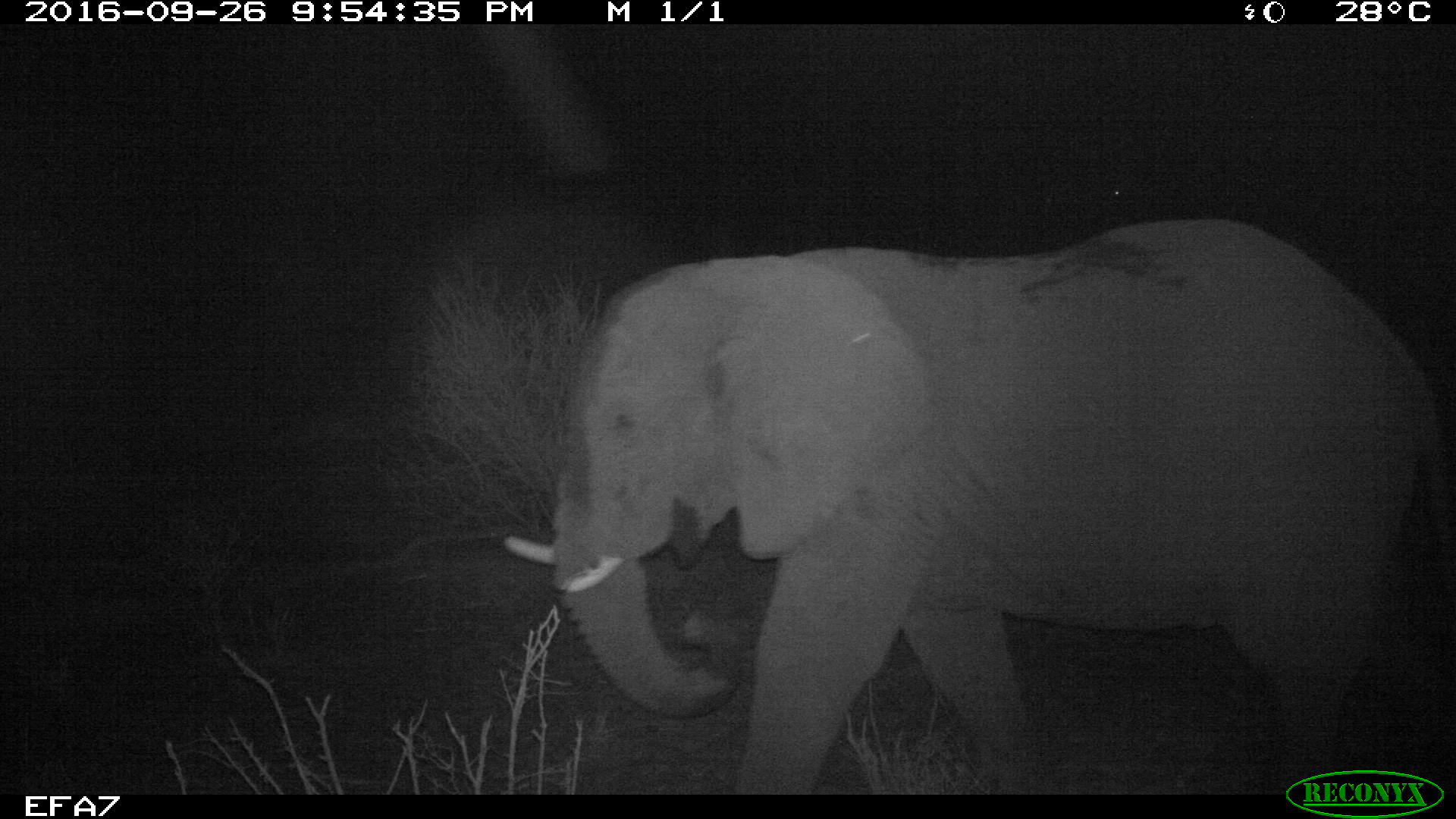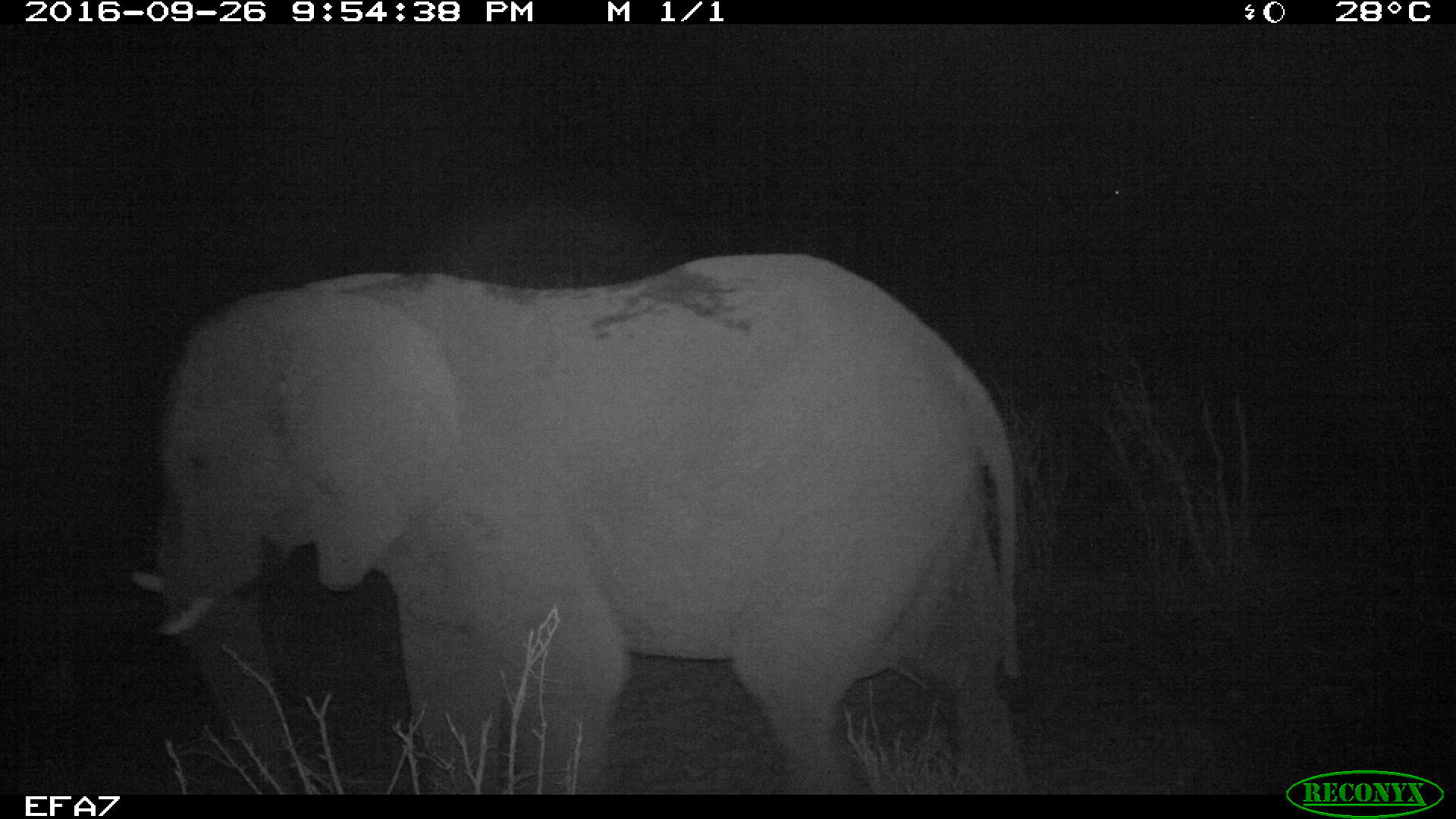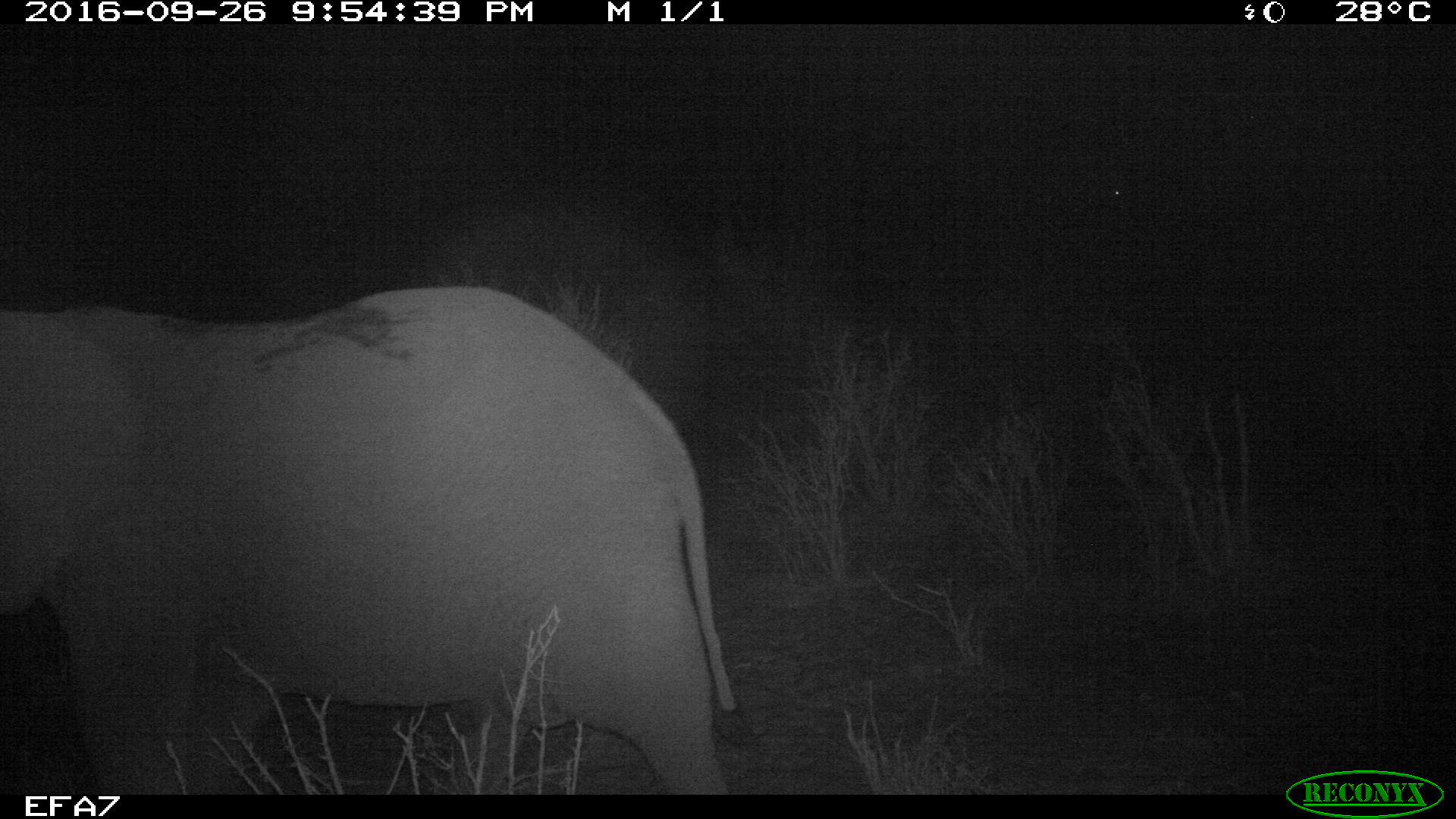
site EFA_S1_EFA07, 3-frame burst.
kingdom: Animalia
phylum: Chordata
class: Mammalia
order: Proboscidea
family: Elephantidae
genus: Loxodonta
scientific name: Loxodonta africana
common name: african bush elephant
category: elephant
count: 1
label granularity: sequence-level